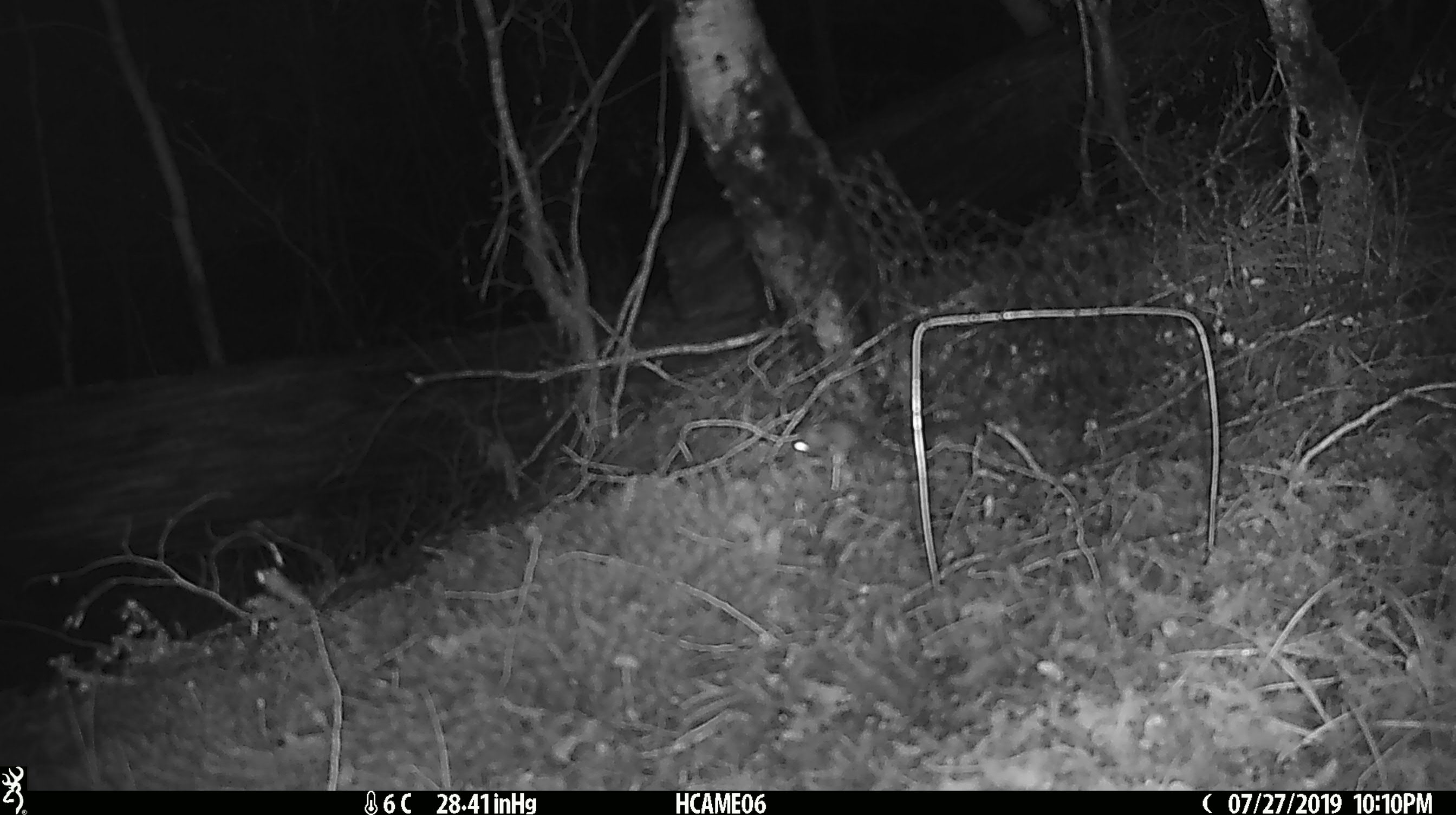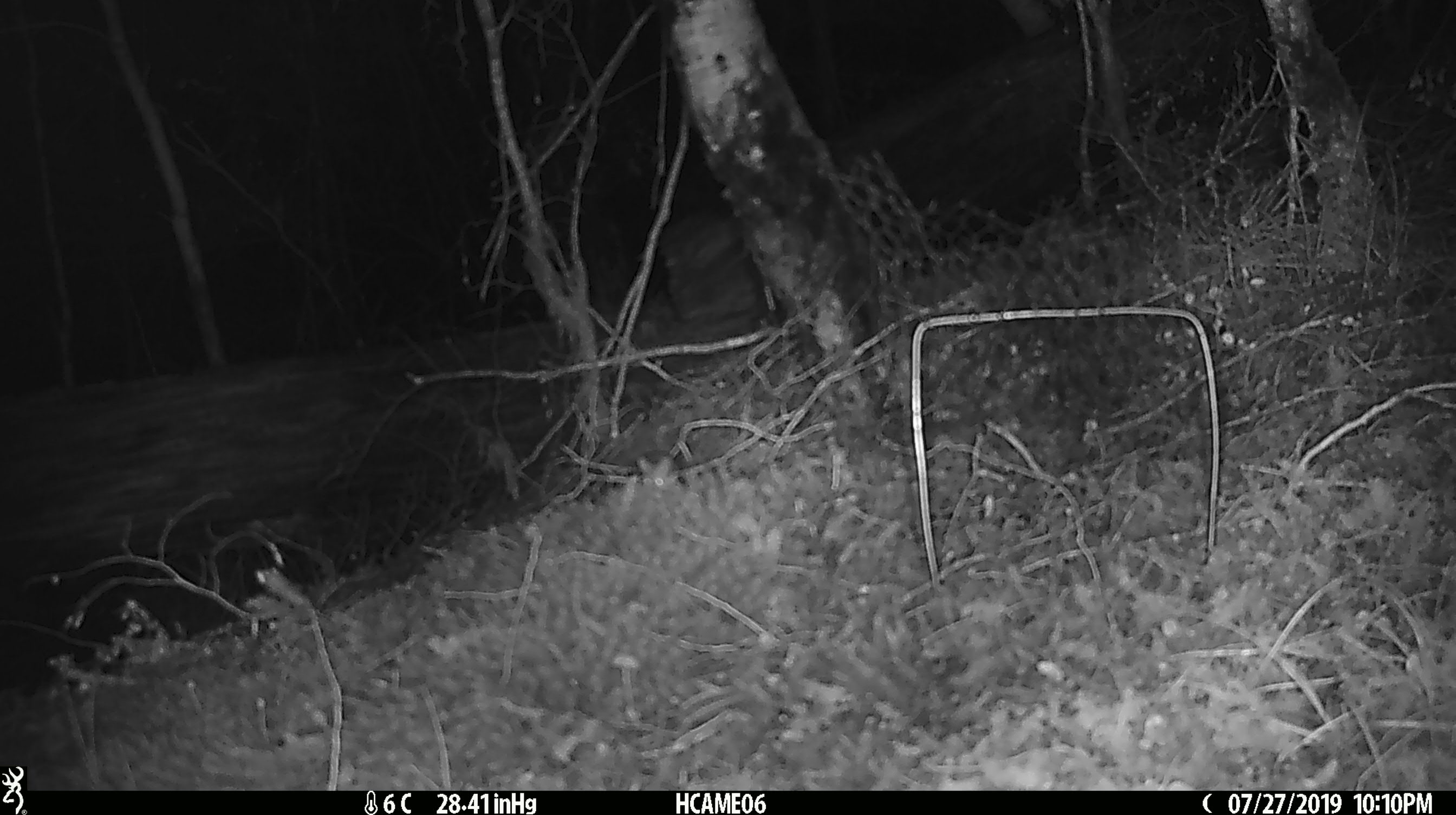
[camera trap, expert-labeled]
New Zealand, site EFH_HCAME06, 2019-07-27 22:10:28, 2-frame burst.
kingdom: Animalia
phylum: Chordata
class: Mammalia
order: Rodentia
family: Muridae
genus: Mus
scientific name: Mus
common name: mouse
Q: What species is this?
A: Mouse (Mus).